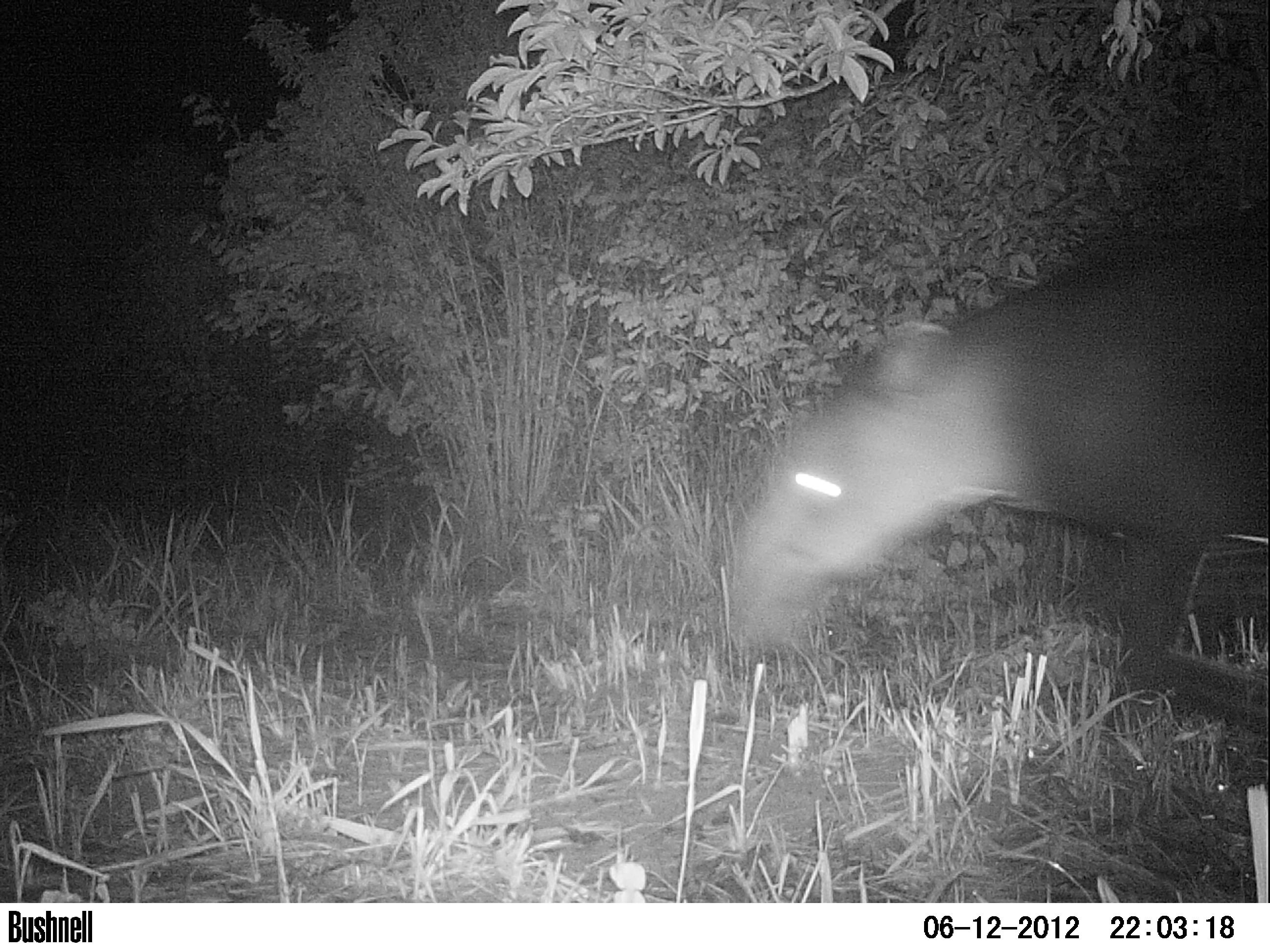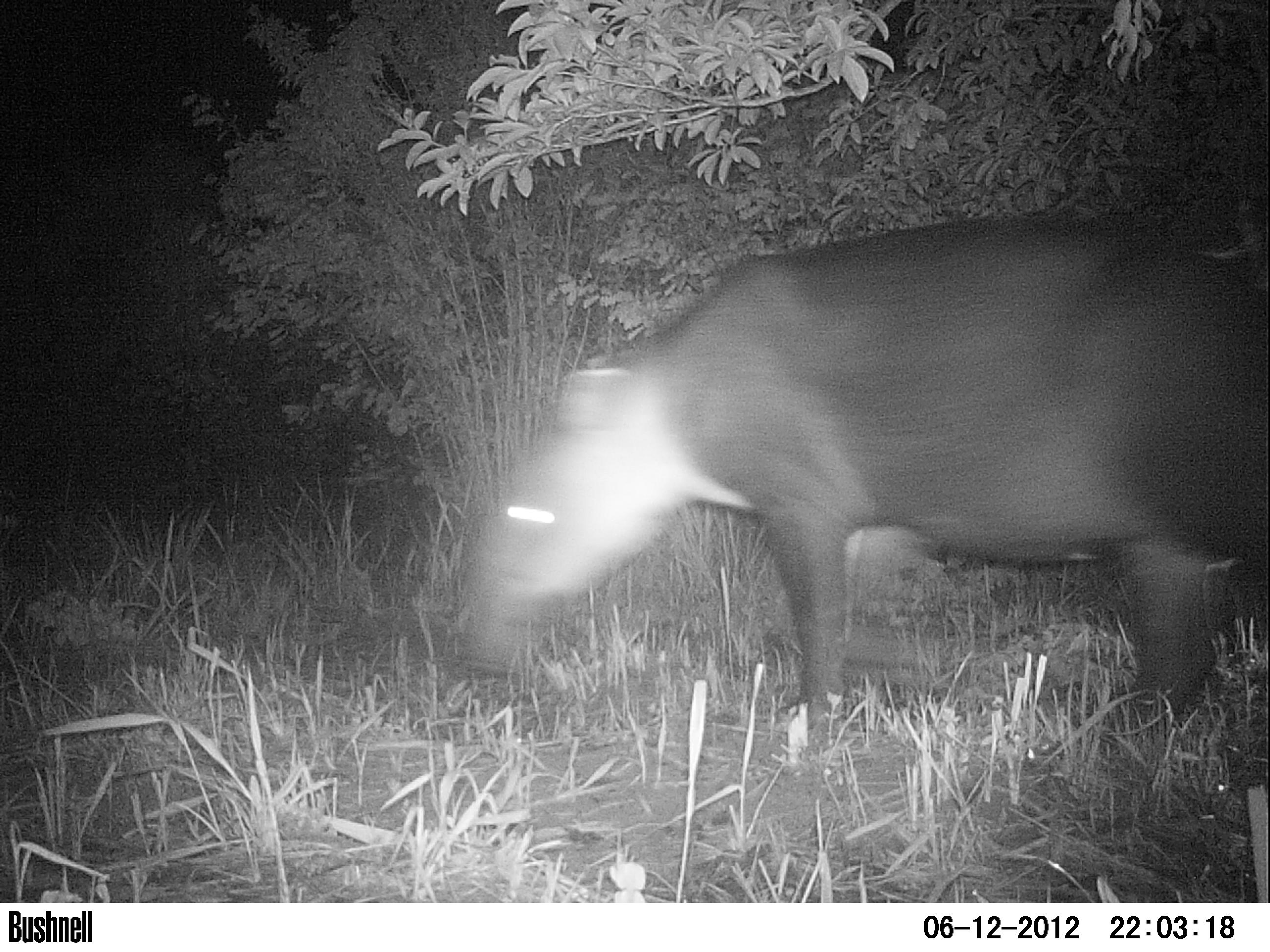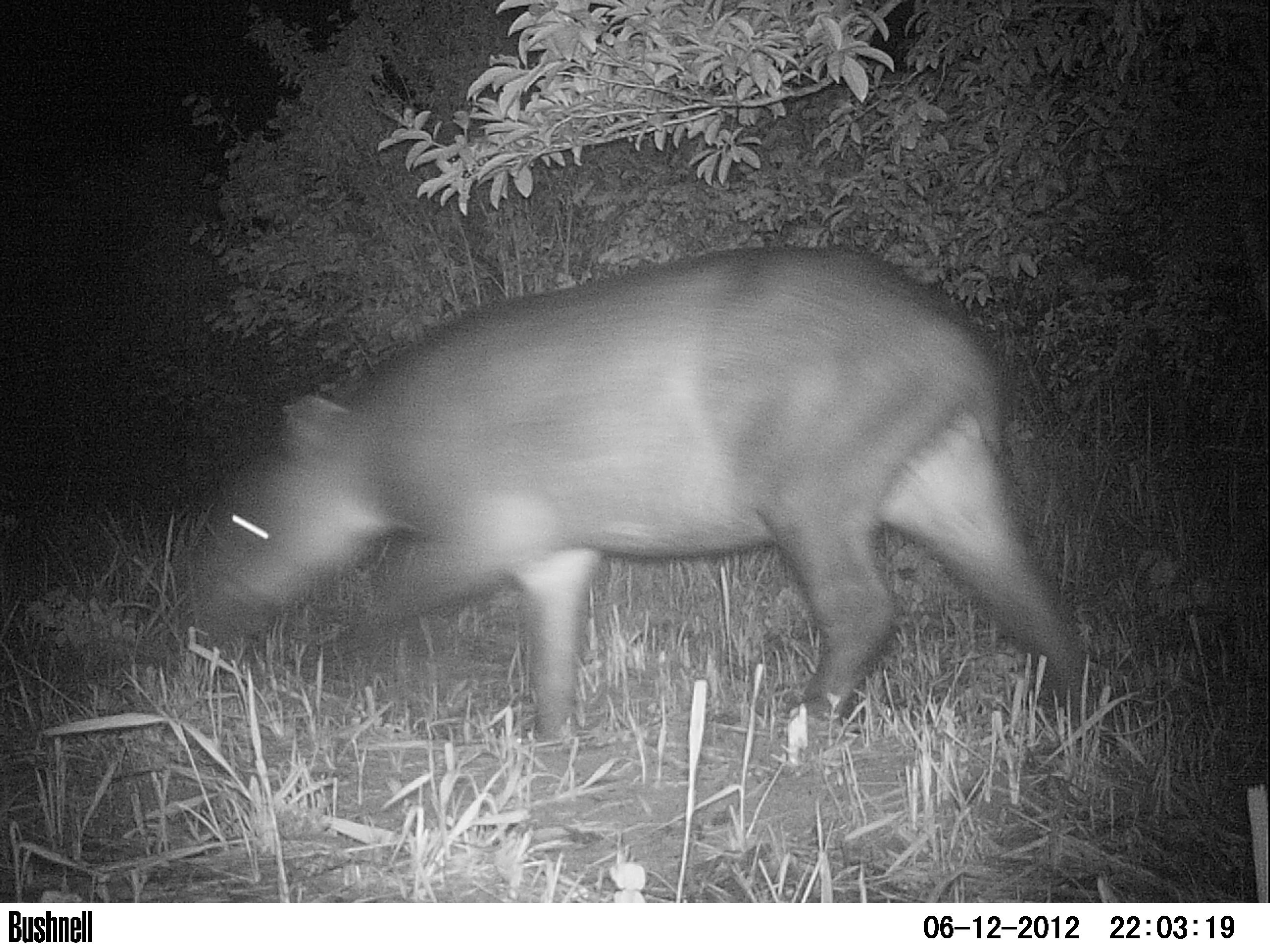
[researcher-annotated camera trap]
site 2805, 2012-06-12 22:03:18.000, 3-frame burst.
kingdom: Animalia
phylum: Chordata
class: Mammalia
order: Perissodactyla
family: Tapiridae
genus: Tapirus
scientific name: Tapirus bairdii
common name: baird's tapir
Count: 1.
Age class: adult.